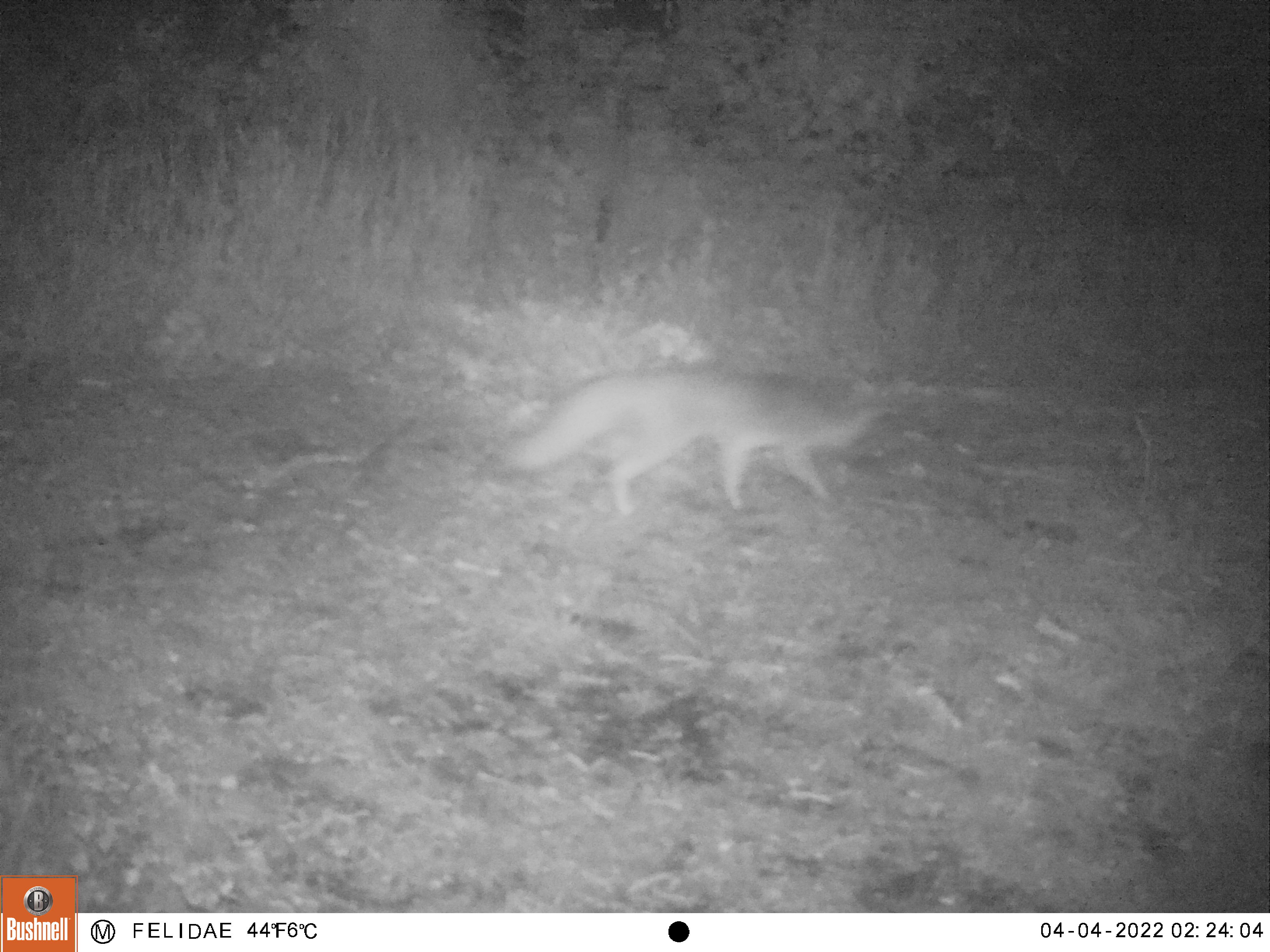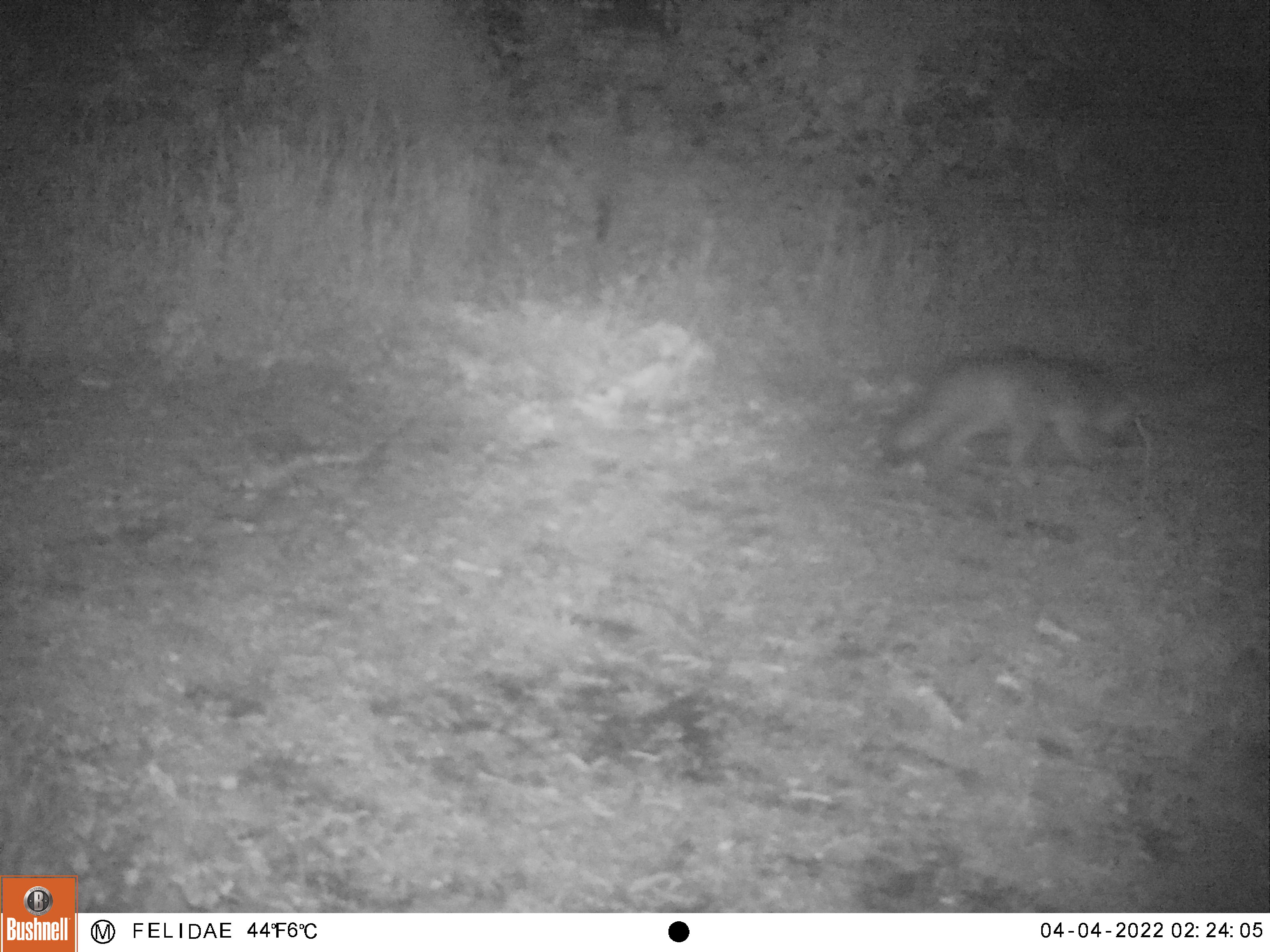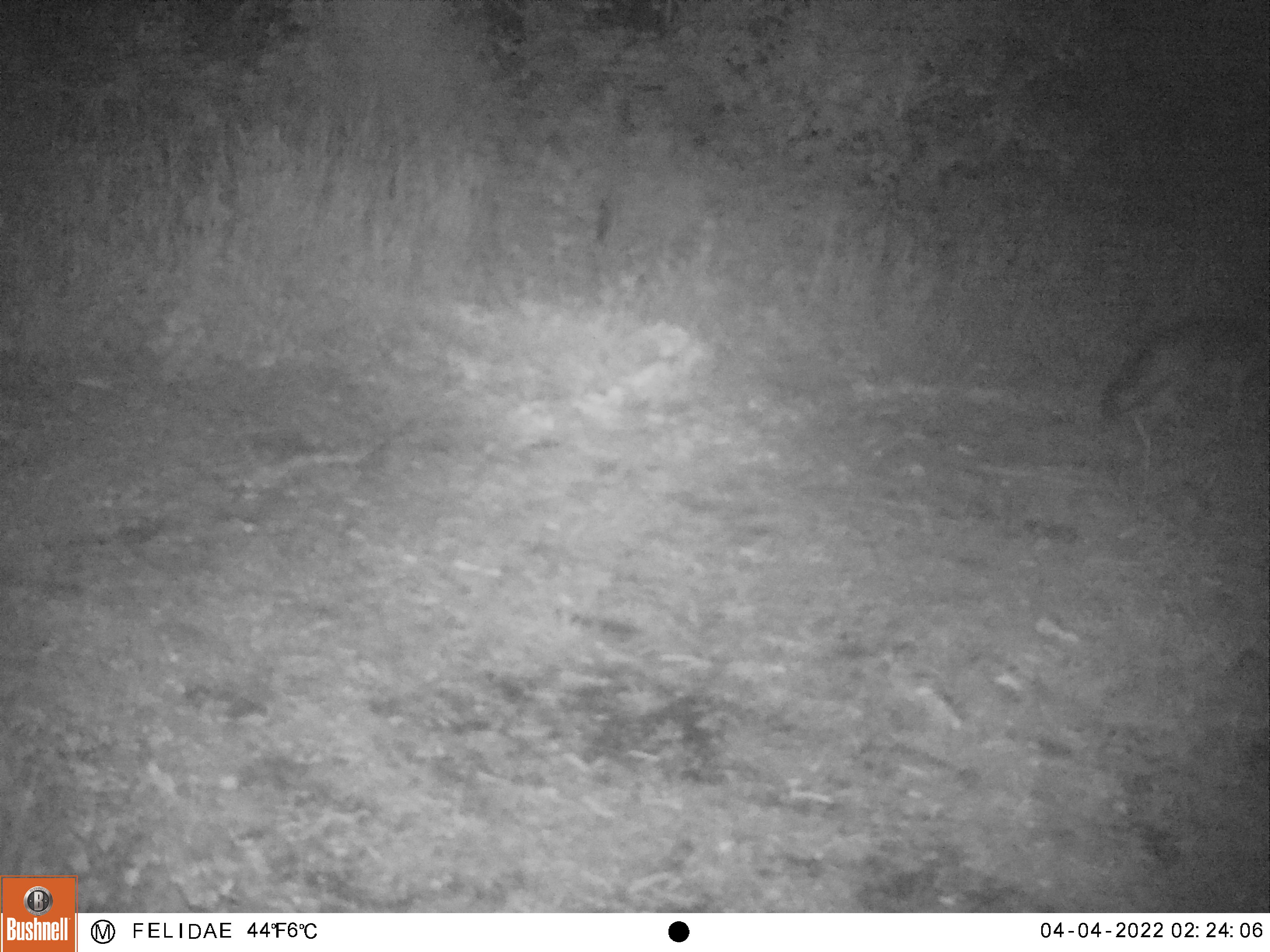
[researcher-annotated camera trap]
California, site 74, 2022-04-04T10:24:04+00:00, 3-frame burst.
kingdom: Animalia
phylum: Chordata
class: Mammalia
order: Carnivora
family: Canidae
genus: Urocyon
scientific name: Urocyon cinereoargenteus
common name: gray fox